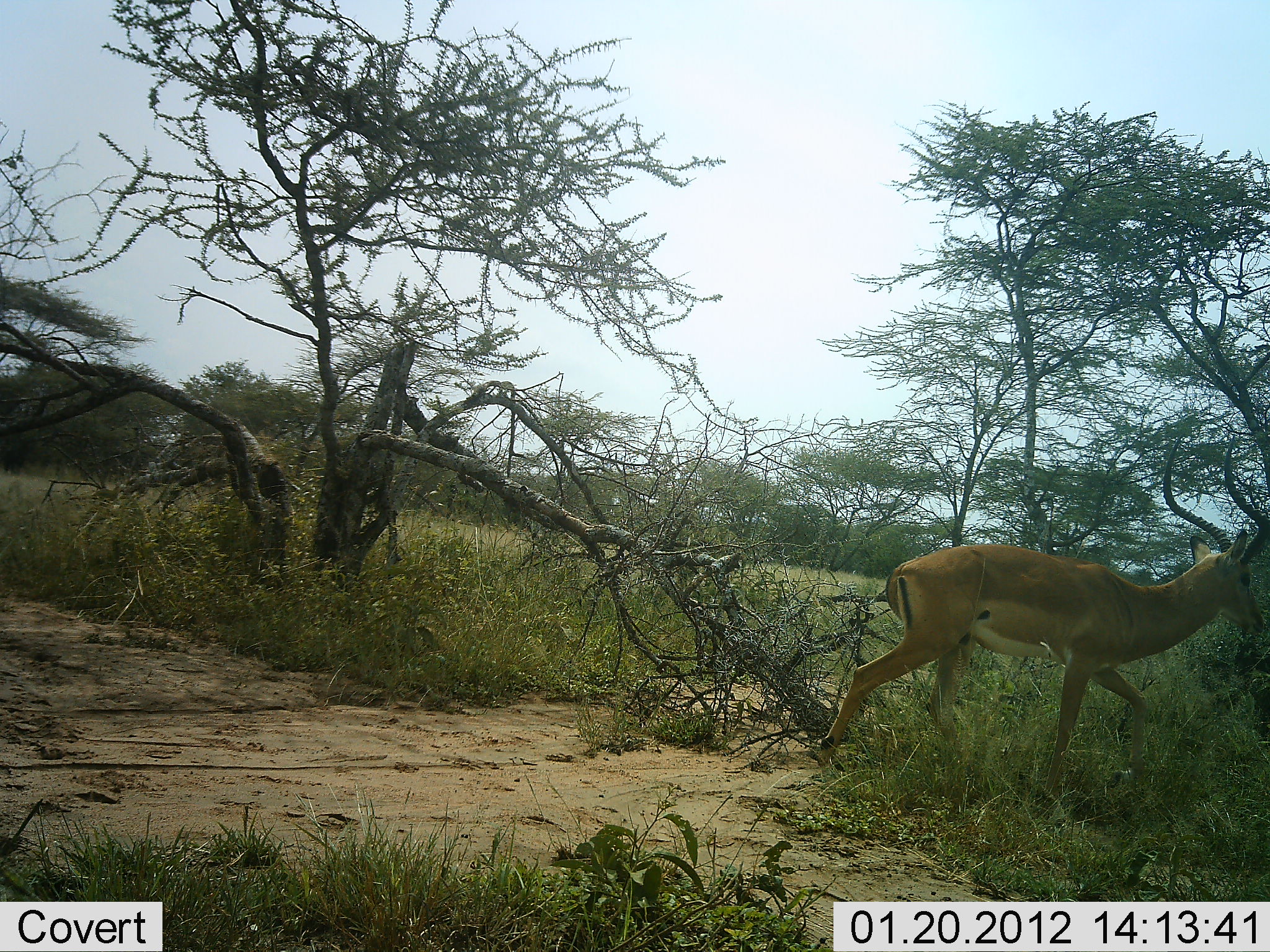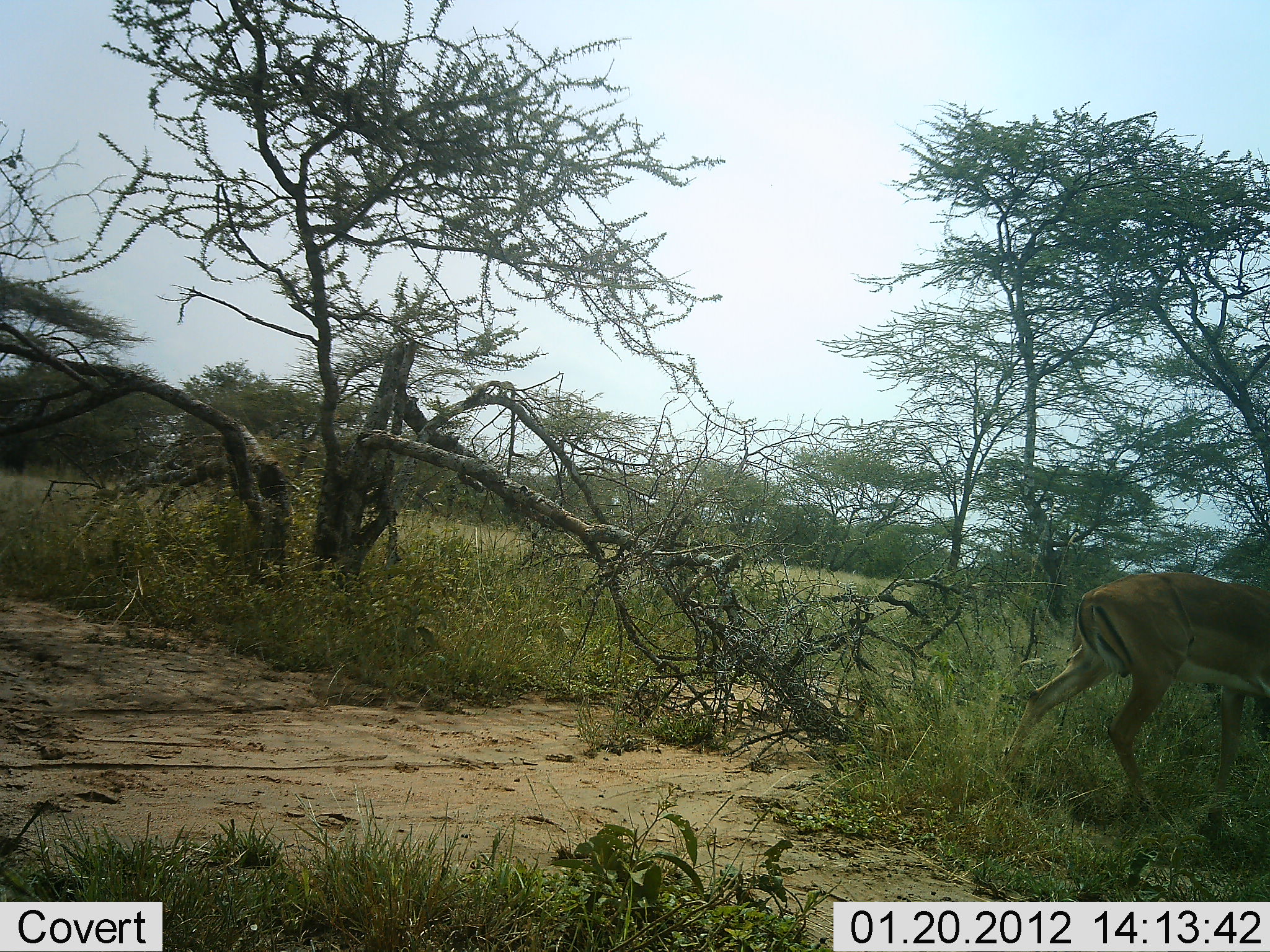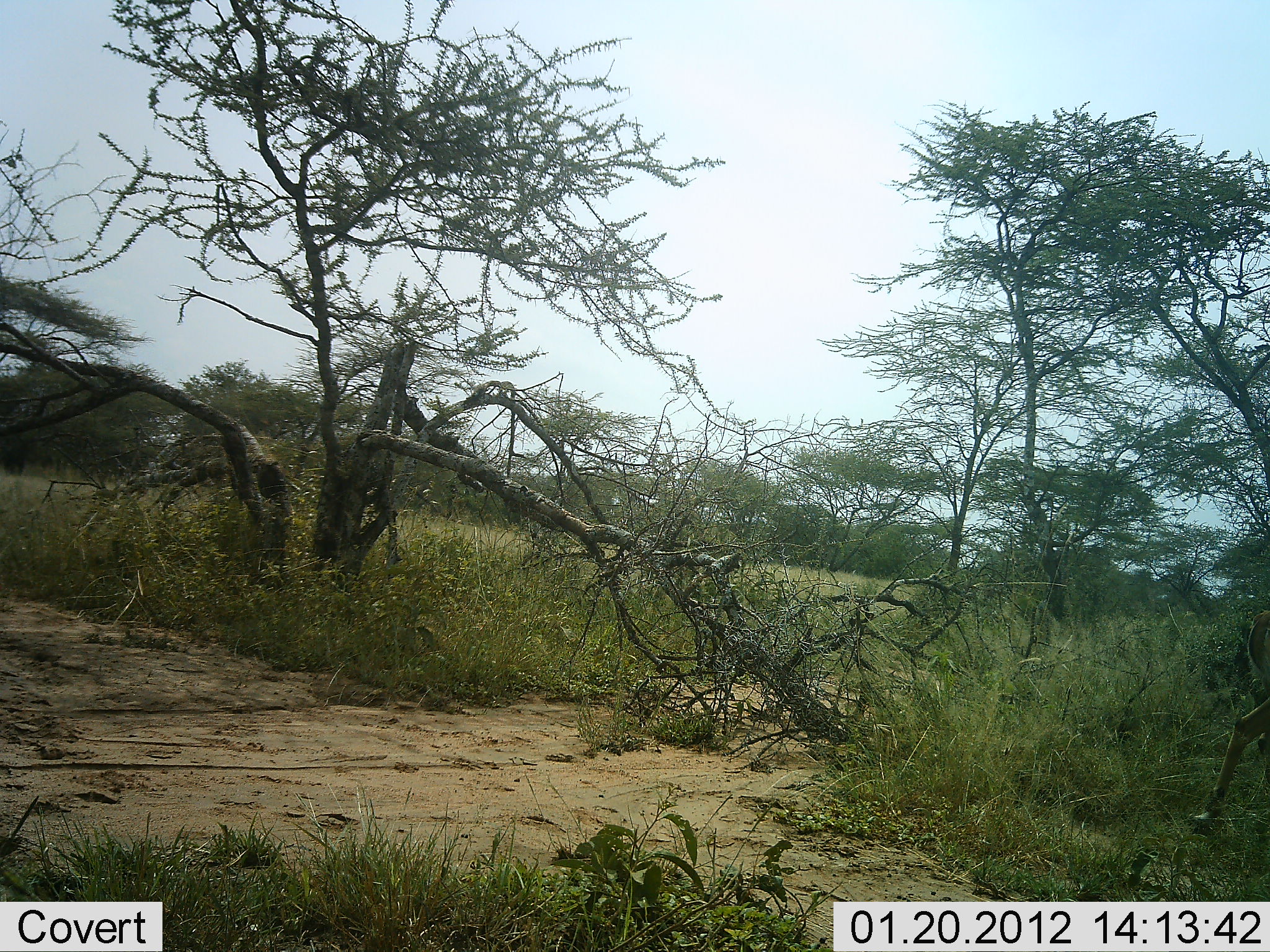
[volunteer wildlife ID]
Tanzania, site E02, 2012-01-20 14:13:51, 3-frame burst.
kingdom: Animalia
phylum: Chordata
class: Mammalia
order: Artiodactyla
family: Bovidae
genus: Aepyceros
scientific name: Aepyceros melampus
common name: impala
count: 1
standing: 0%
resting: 0%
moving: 100%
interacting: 0%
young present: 0%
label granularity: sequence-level